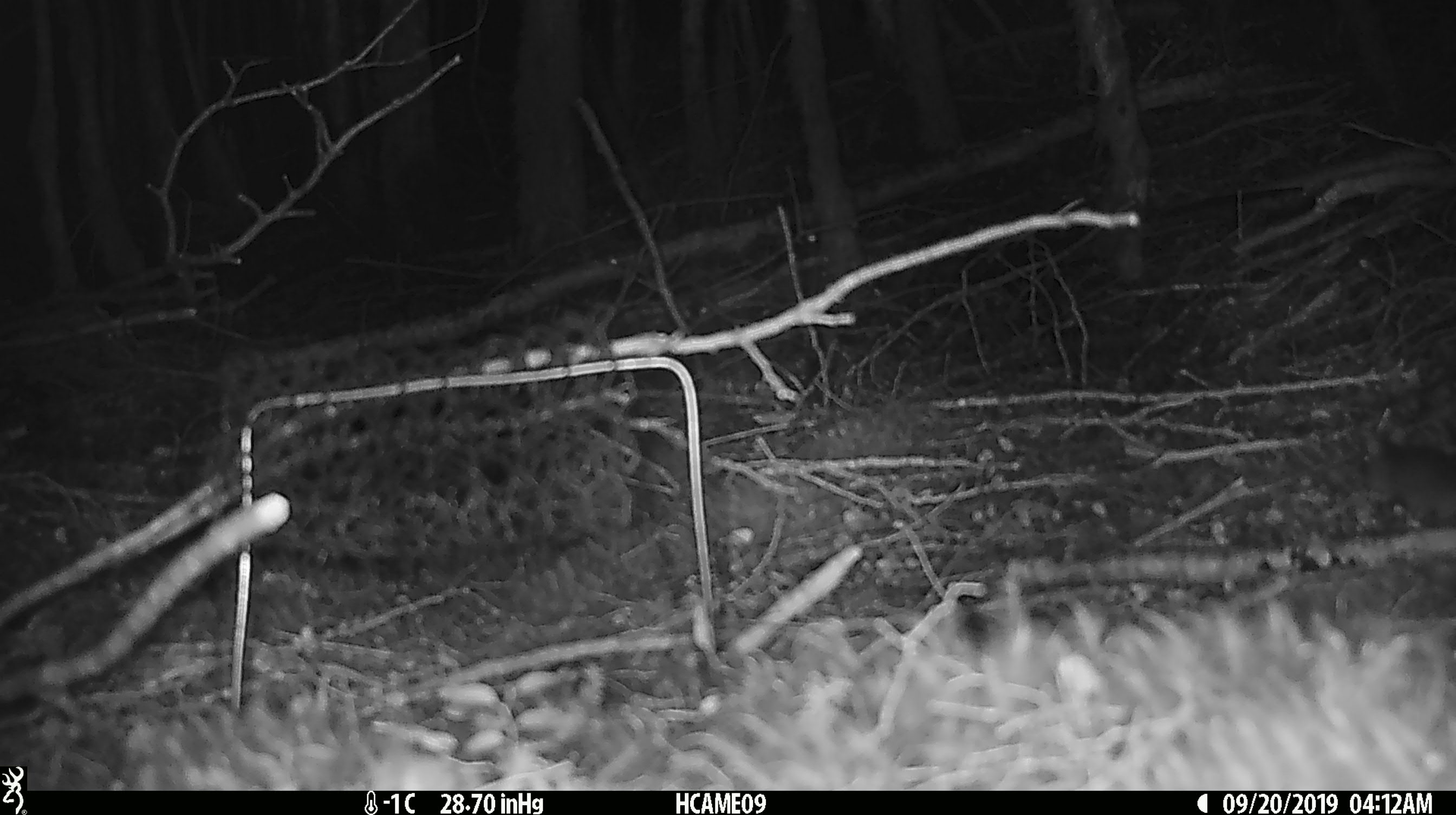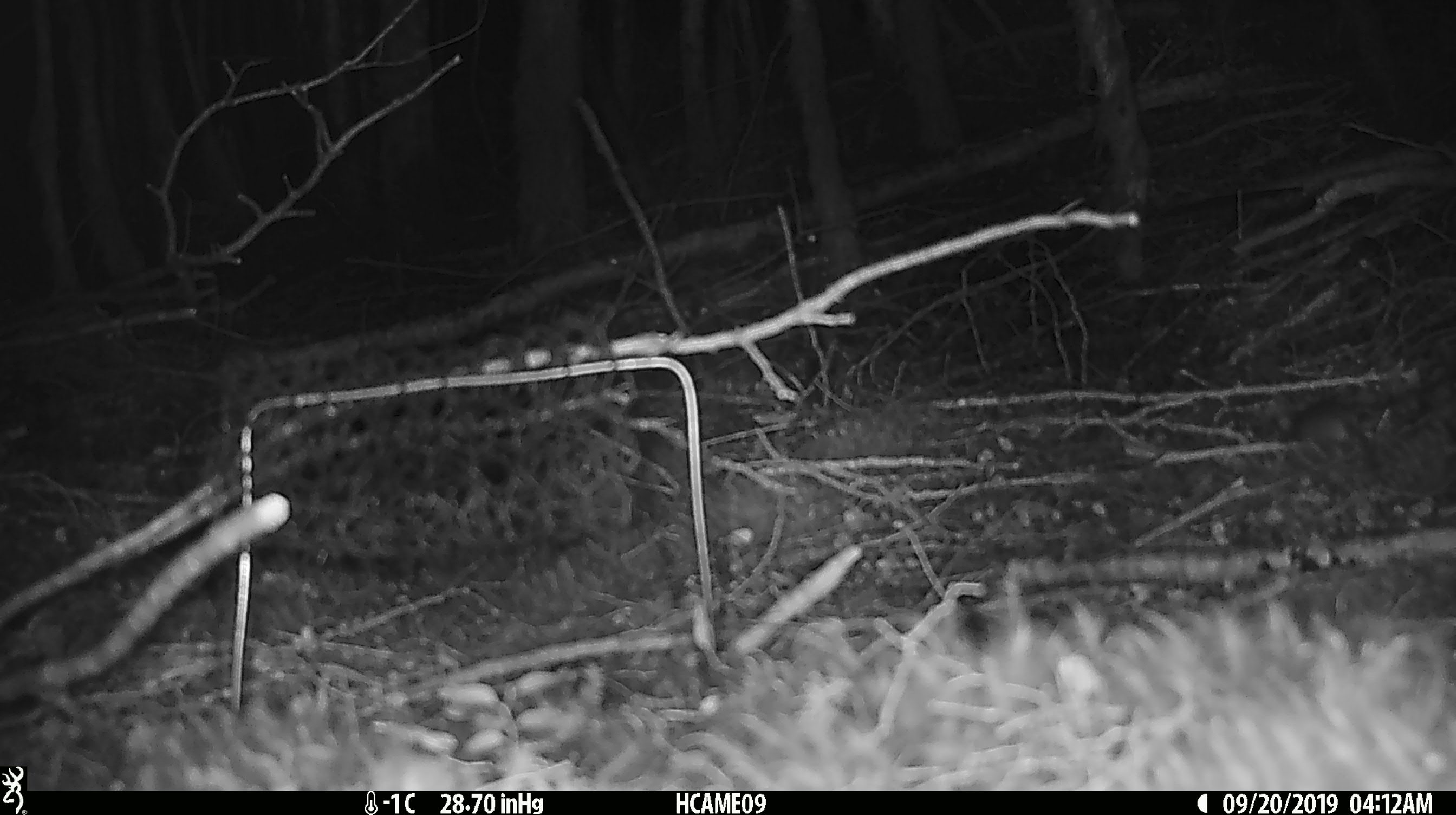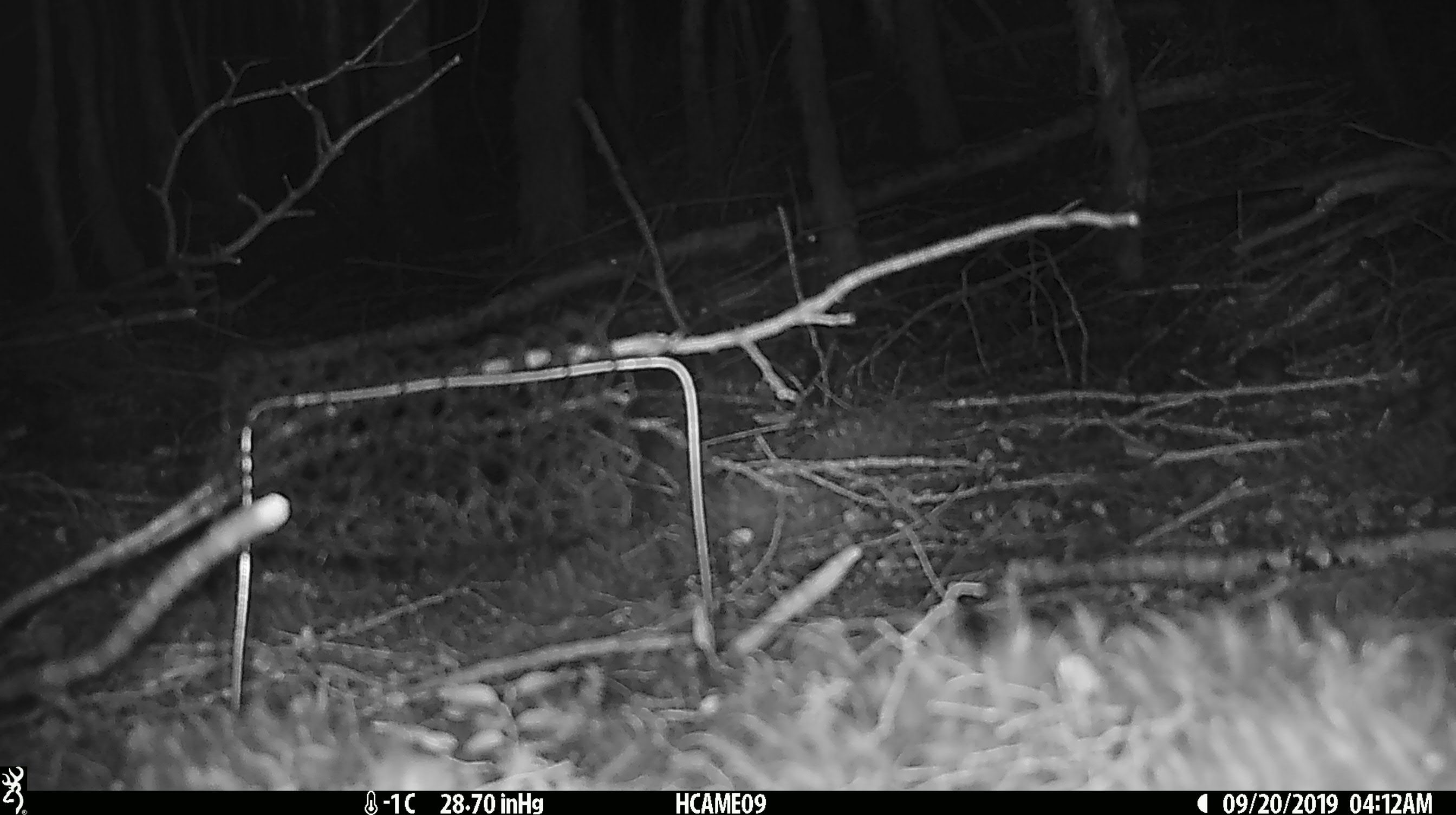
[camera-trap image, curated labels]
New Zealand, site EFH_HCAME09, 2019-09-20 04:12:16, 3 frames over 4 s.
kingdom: Animalia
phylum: Chordata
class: Mammalia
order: Rodentia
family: Muridae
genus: Mus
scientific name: Mus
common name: mouse